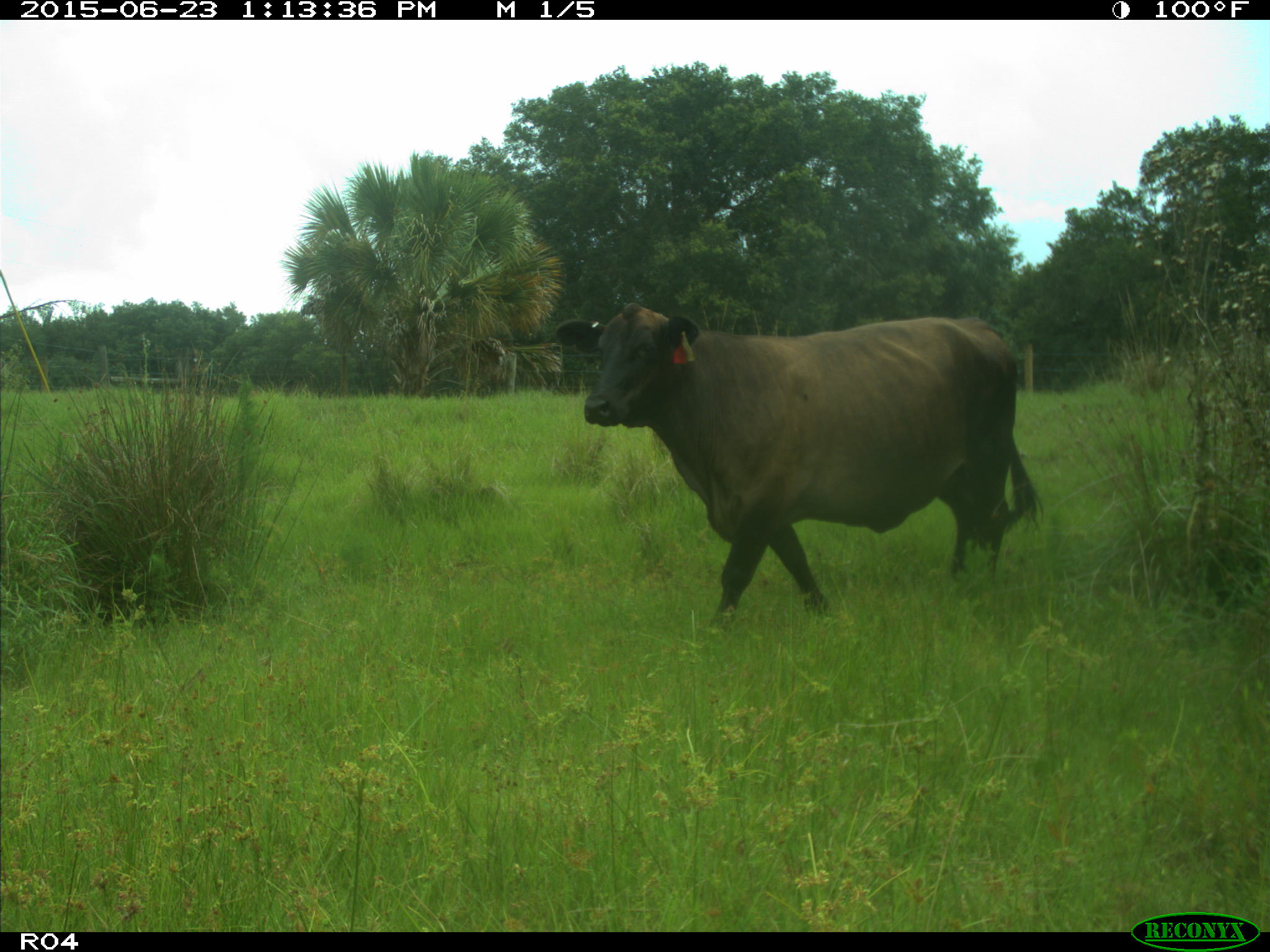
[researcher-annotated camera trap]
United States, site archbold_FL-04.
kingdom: Animalia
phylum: Chordata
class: Mammalia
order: Artiodactyla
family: Bovidae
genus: Bos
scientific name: Bos taurus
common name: domestic cow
Bos taurus (domestic cow).